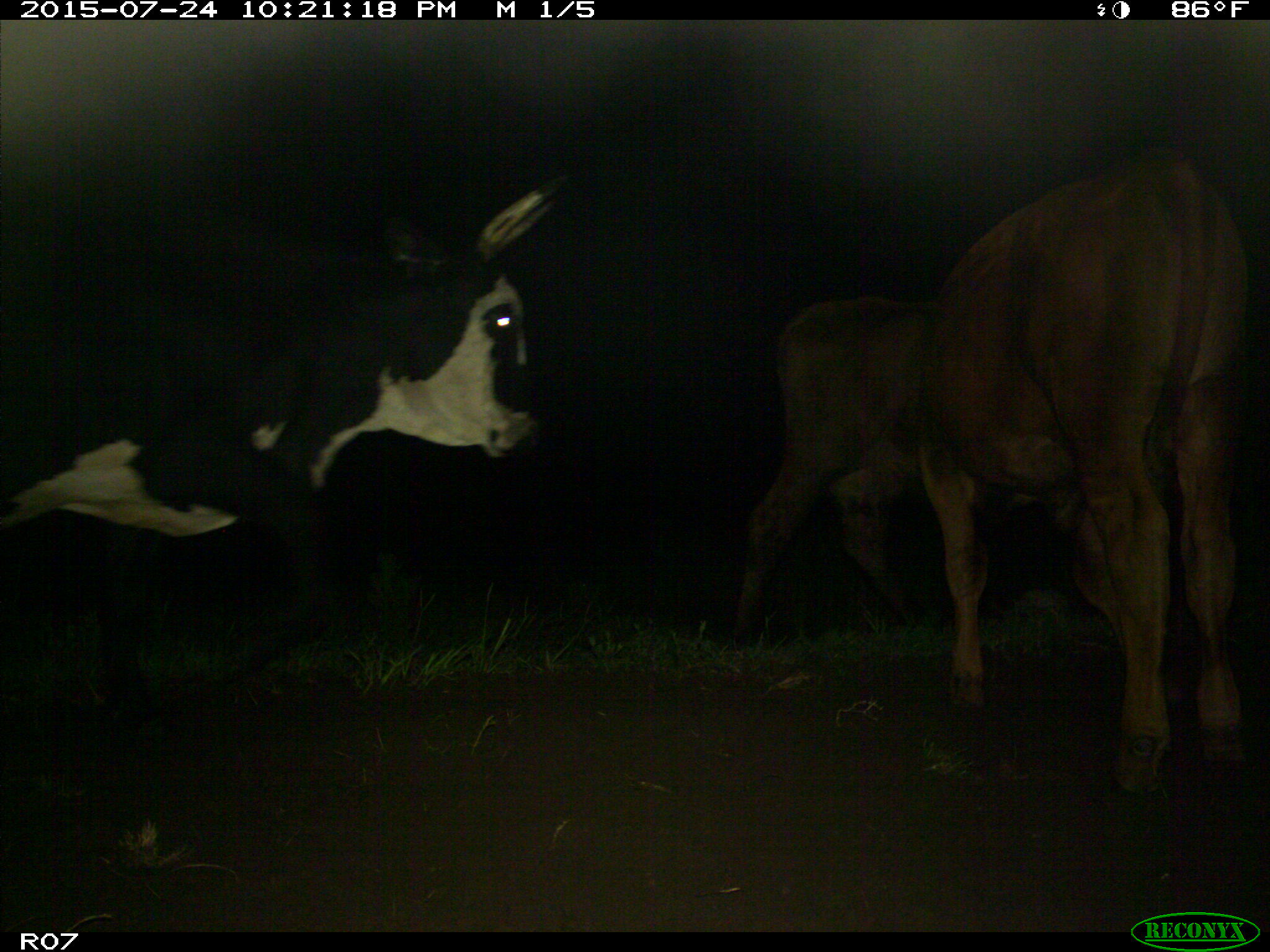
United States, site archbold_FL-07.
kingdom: Animalia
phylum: Chordata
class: Mammalia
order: Artiodactyla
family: Bovidae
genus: Bos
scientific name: Bos taurus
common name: domestic cow